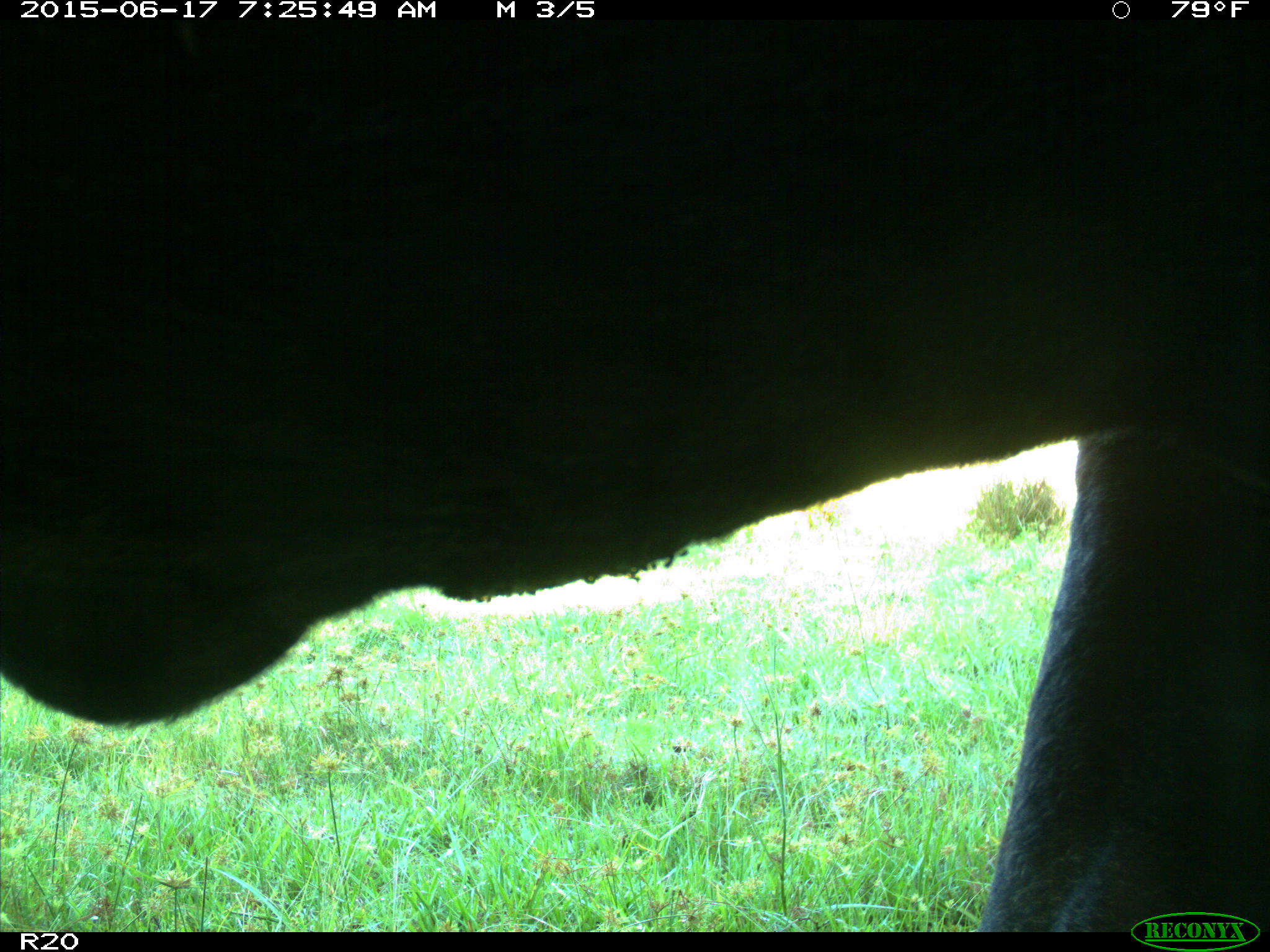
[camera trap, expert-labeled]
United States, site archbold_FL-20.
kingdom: Animalia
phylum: Chordata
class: Mammalia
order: Artiodactyla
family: Bovidae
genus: Bos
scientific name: Bos taurus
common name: domestic cow